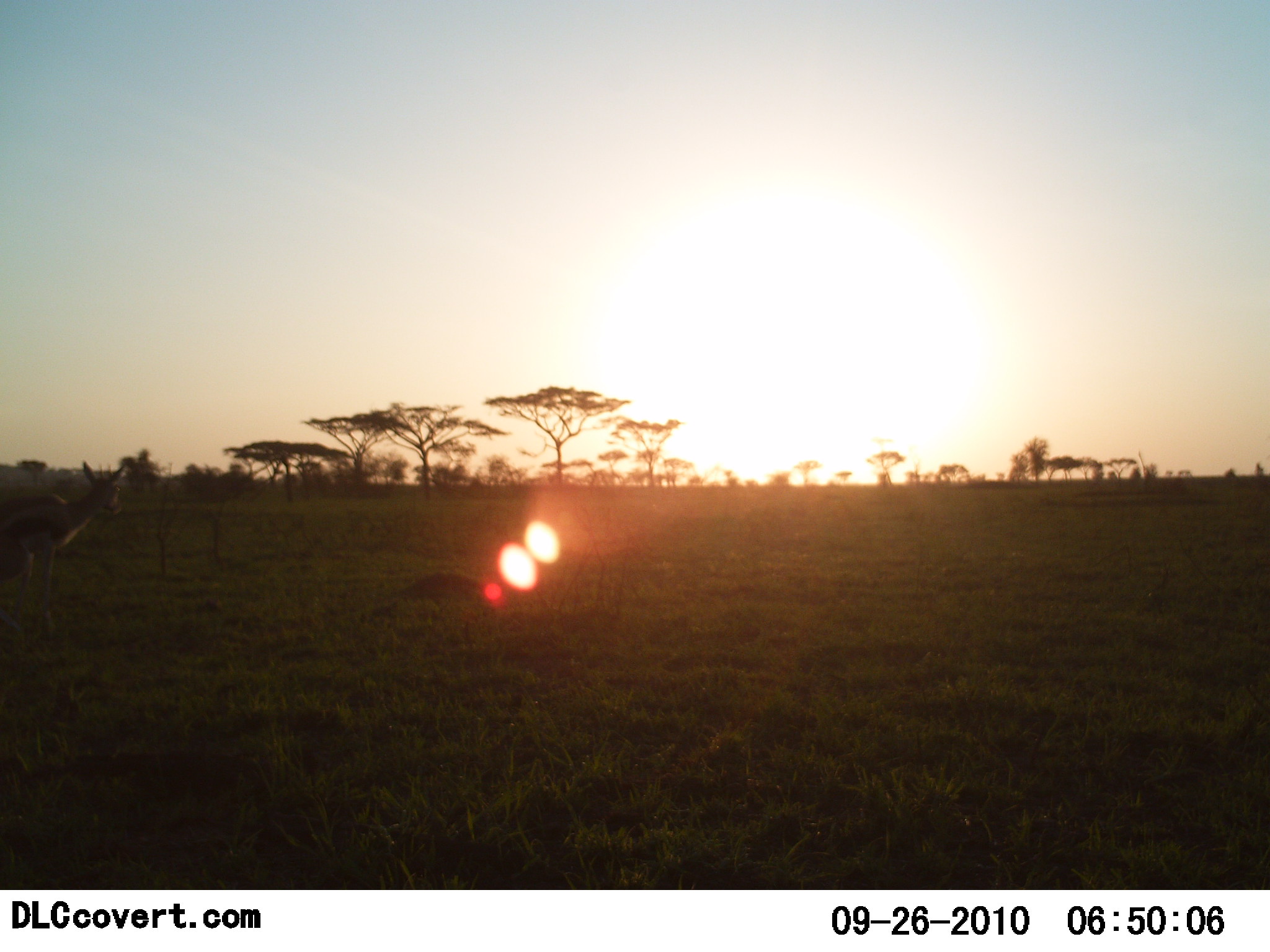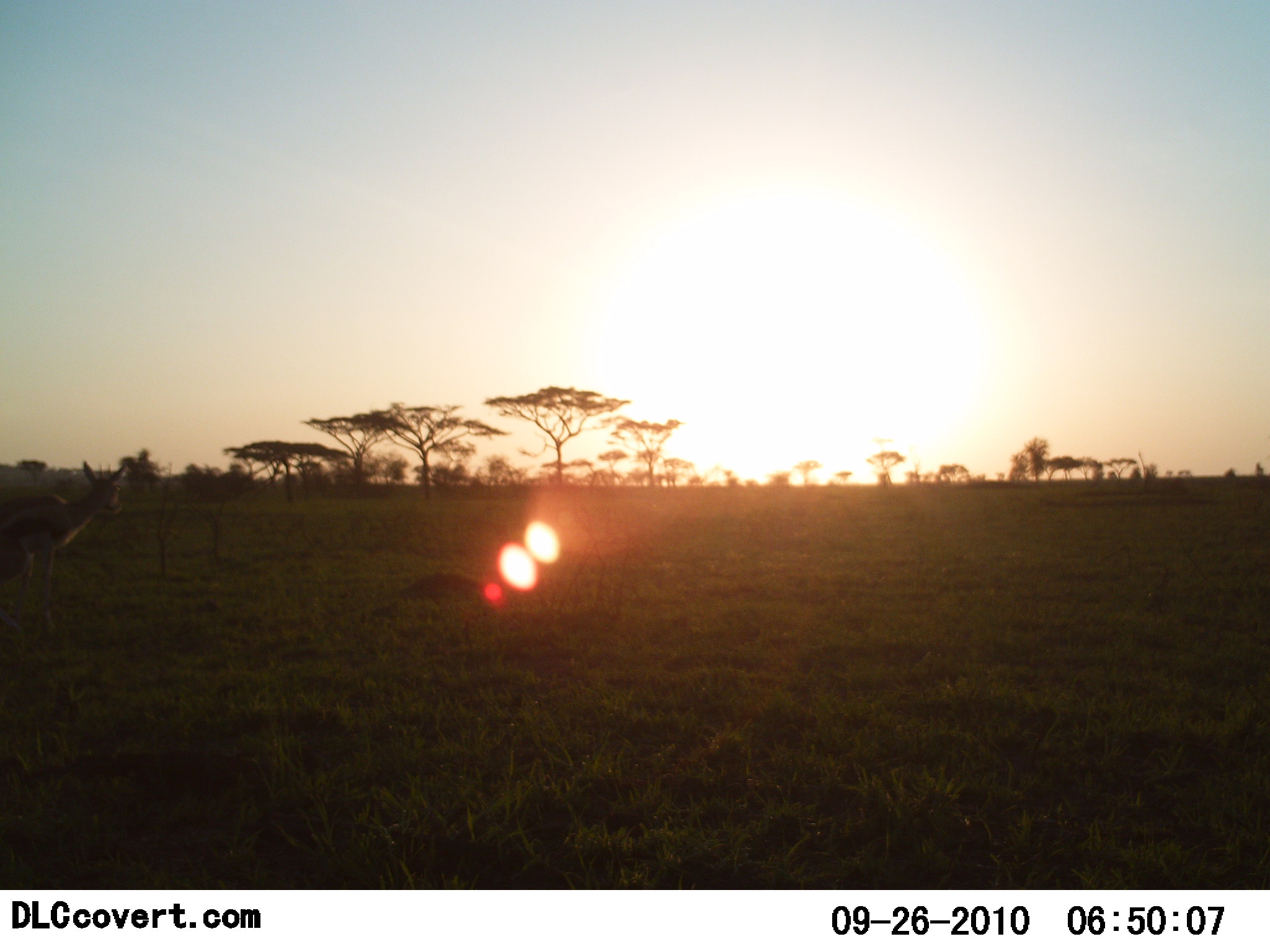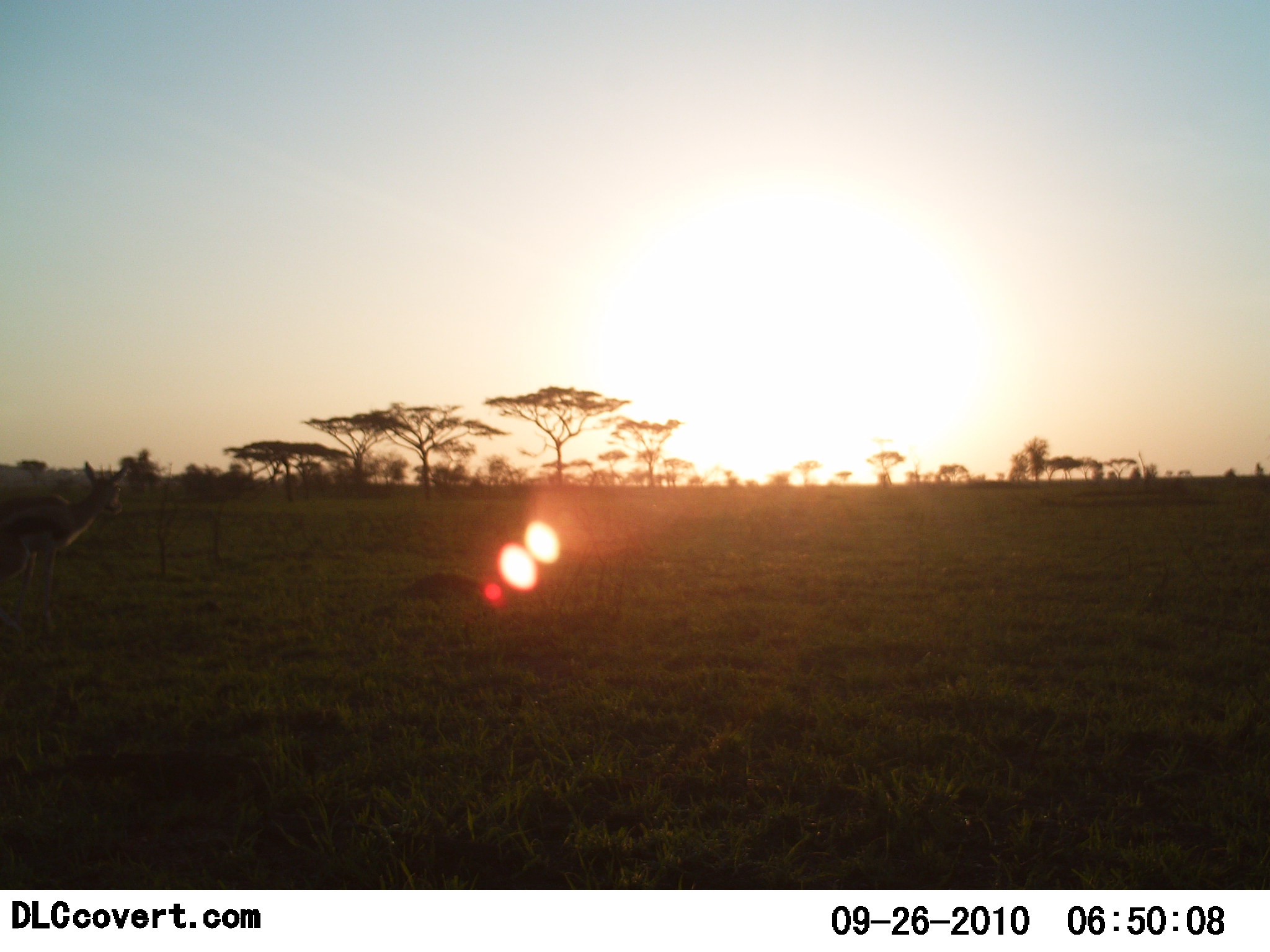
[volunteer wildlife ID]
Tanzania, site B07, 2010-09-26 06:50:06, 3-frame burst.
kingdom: Animalia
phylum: Chordata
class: Mammalia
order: Artiodactyla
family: Bovidae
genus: Eudorcas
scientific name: Eudorcas thomsonii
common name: thomson's gazelle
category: gazellethomsons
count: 1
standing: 91%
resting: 0%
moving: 0%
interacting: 9%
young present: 0%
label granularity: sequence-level